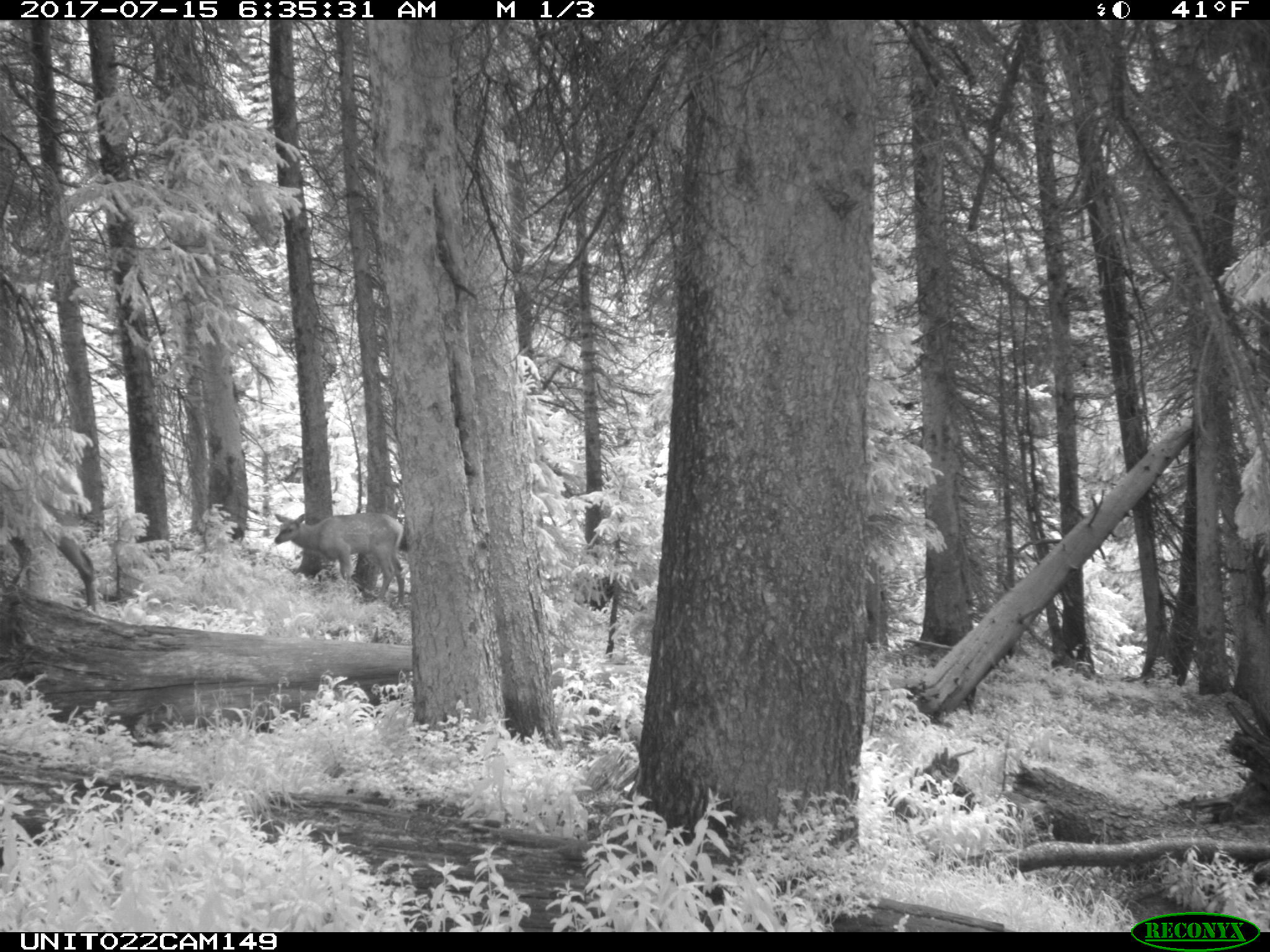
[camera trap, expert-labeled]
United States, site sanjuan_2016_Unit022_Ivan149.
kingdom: Animalia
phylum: Chordata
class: Mammalia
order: Artiodactyla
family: Cervidae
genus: Cervus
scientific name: Cervus elaphus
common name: red deer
Cervus elaphus (red deer).